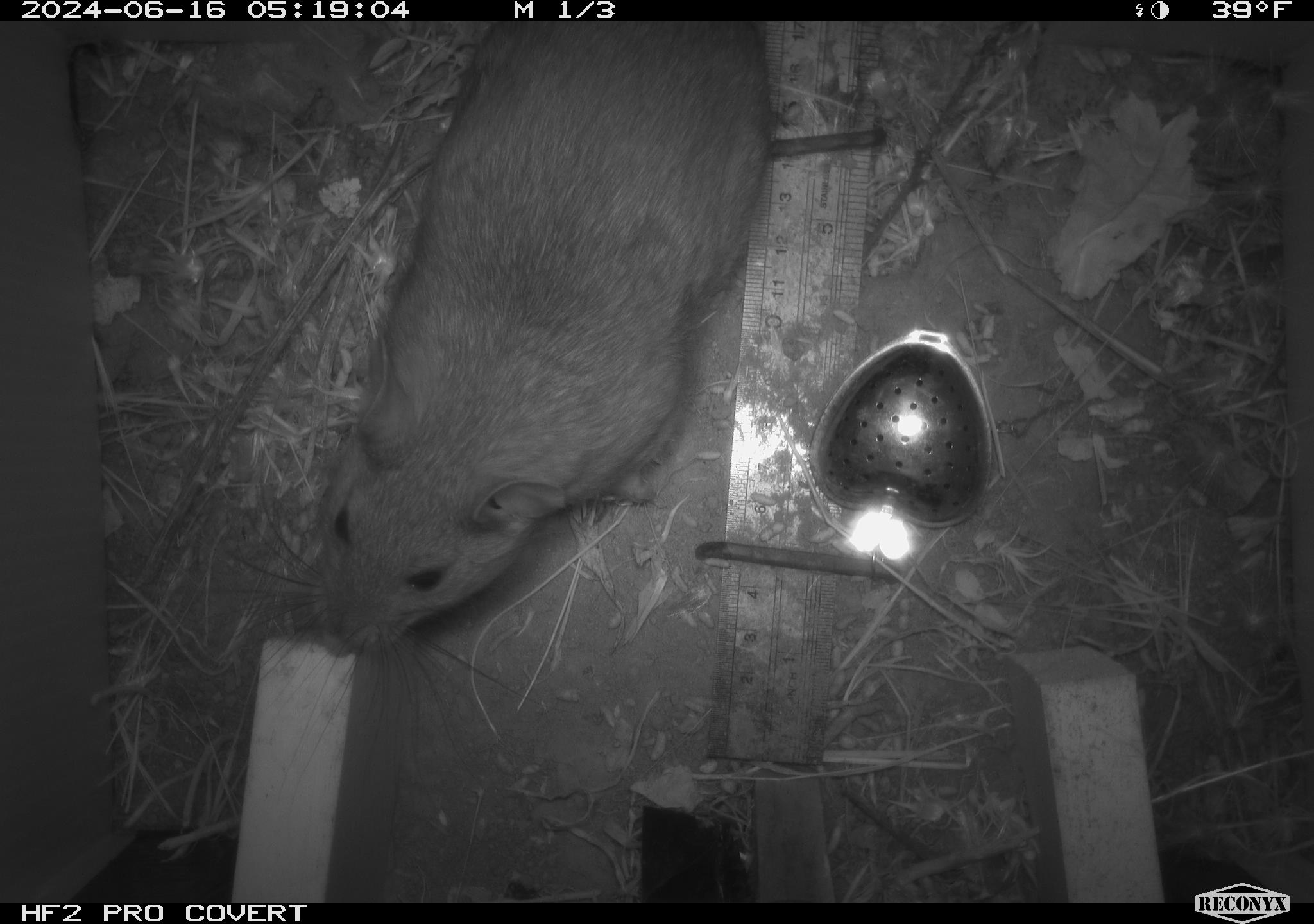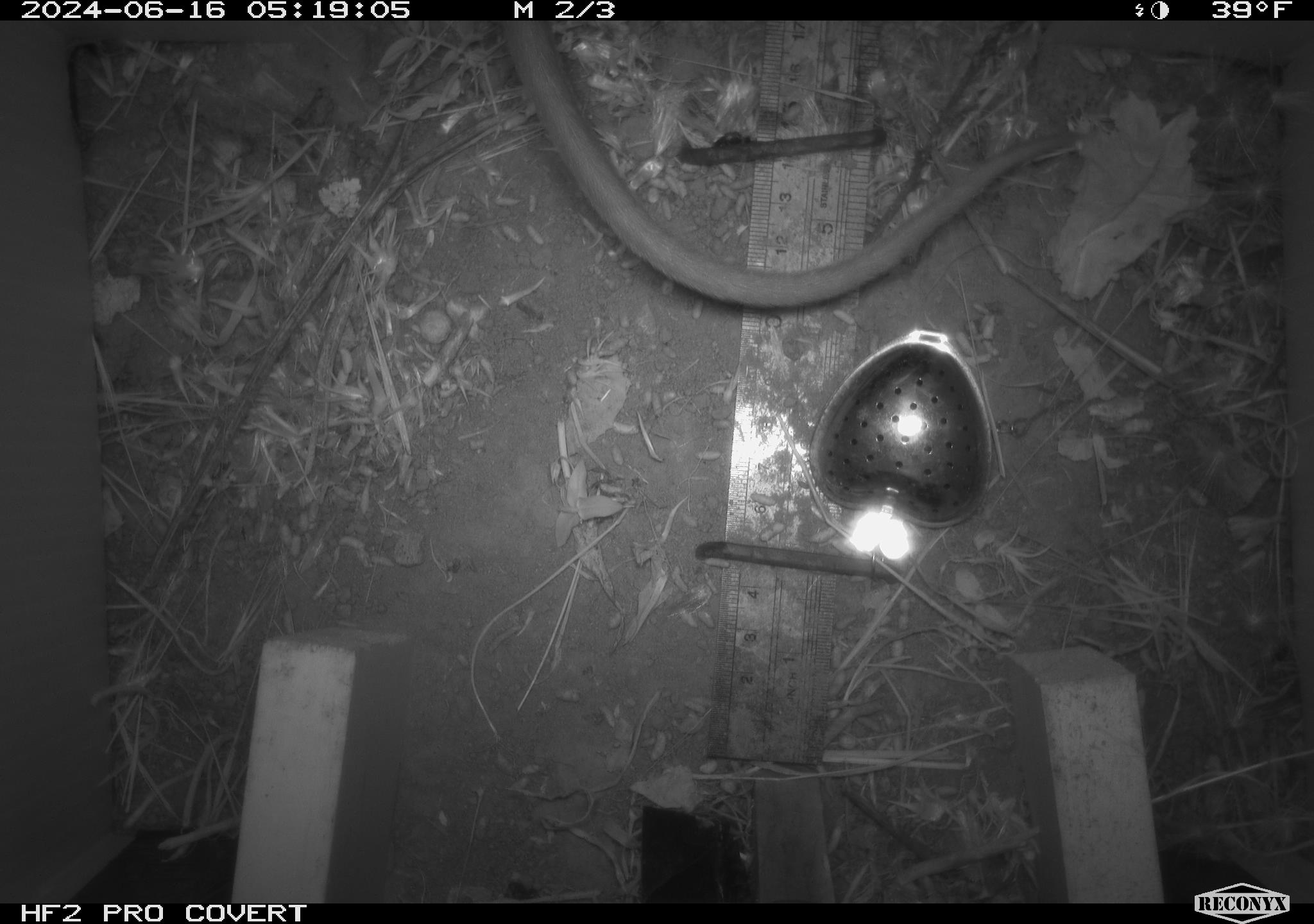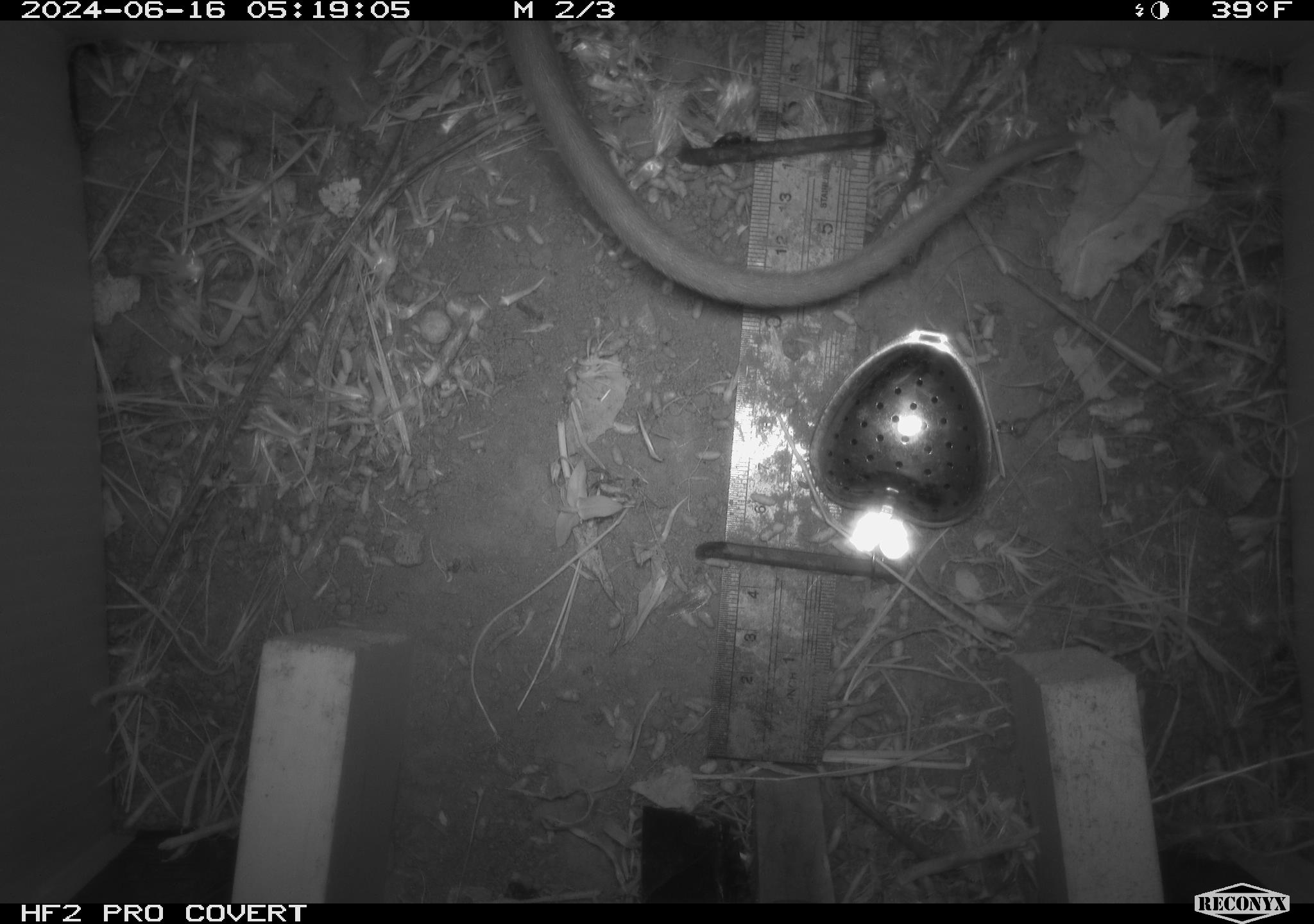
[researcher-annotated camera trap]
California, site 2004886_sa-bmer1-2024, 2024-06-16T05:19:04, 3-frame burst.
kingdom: Animalia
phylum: Chordata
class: Mammalia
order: Rodentia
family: Muridae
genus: Rattus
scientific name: Rattus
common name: rat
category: rattus species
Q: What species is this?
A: Rattus species (rat) (Rattus).